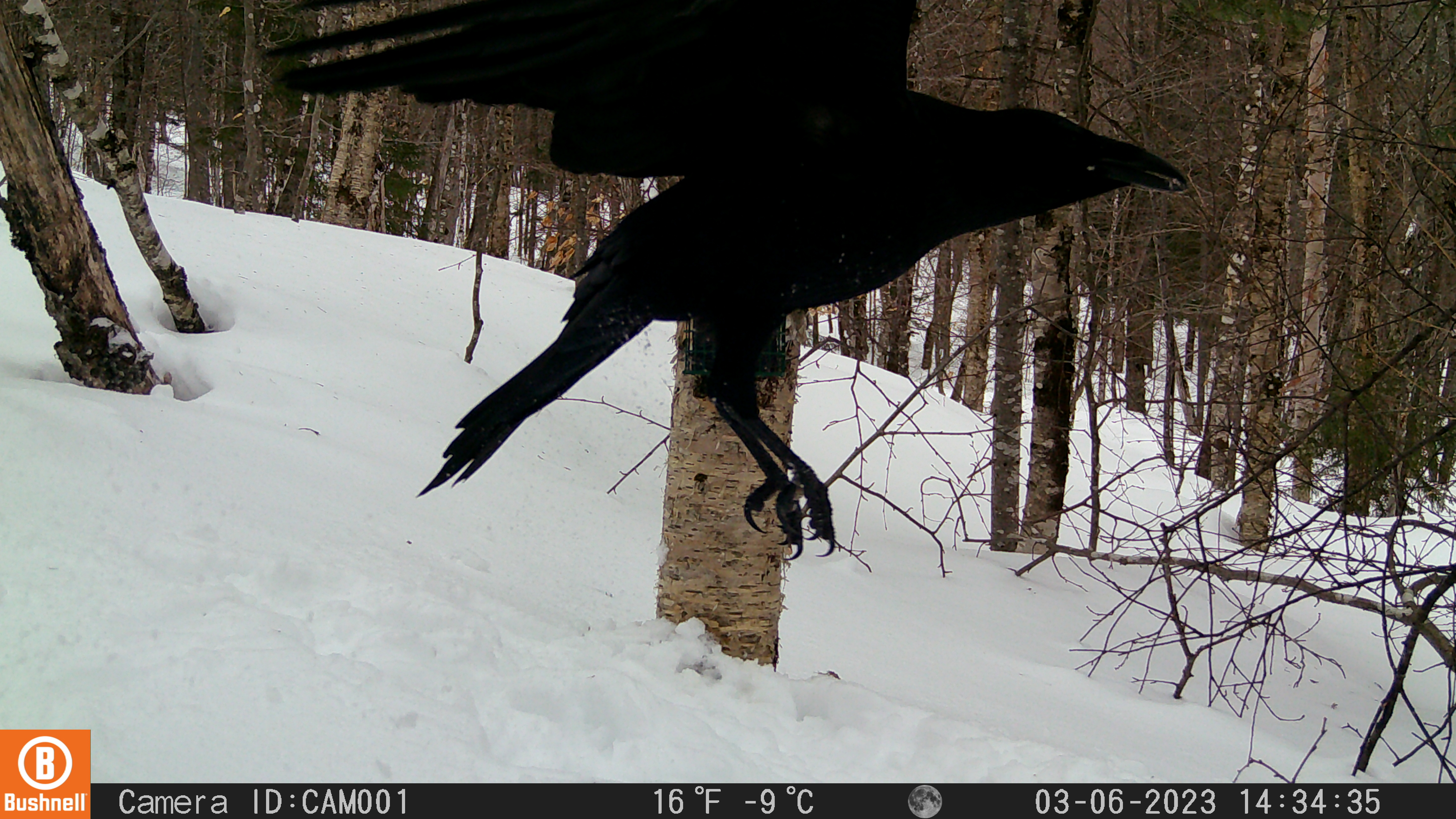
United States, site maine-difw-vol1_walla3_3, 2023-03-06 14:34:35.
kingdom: Animalia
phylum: Chordata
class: Aves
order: Passeriformes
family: Corvidae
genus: Corvus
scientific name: Corvus corax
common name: common raven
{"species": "common raven (Corvus corax)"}